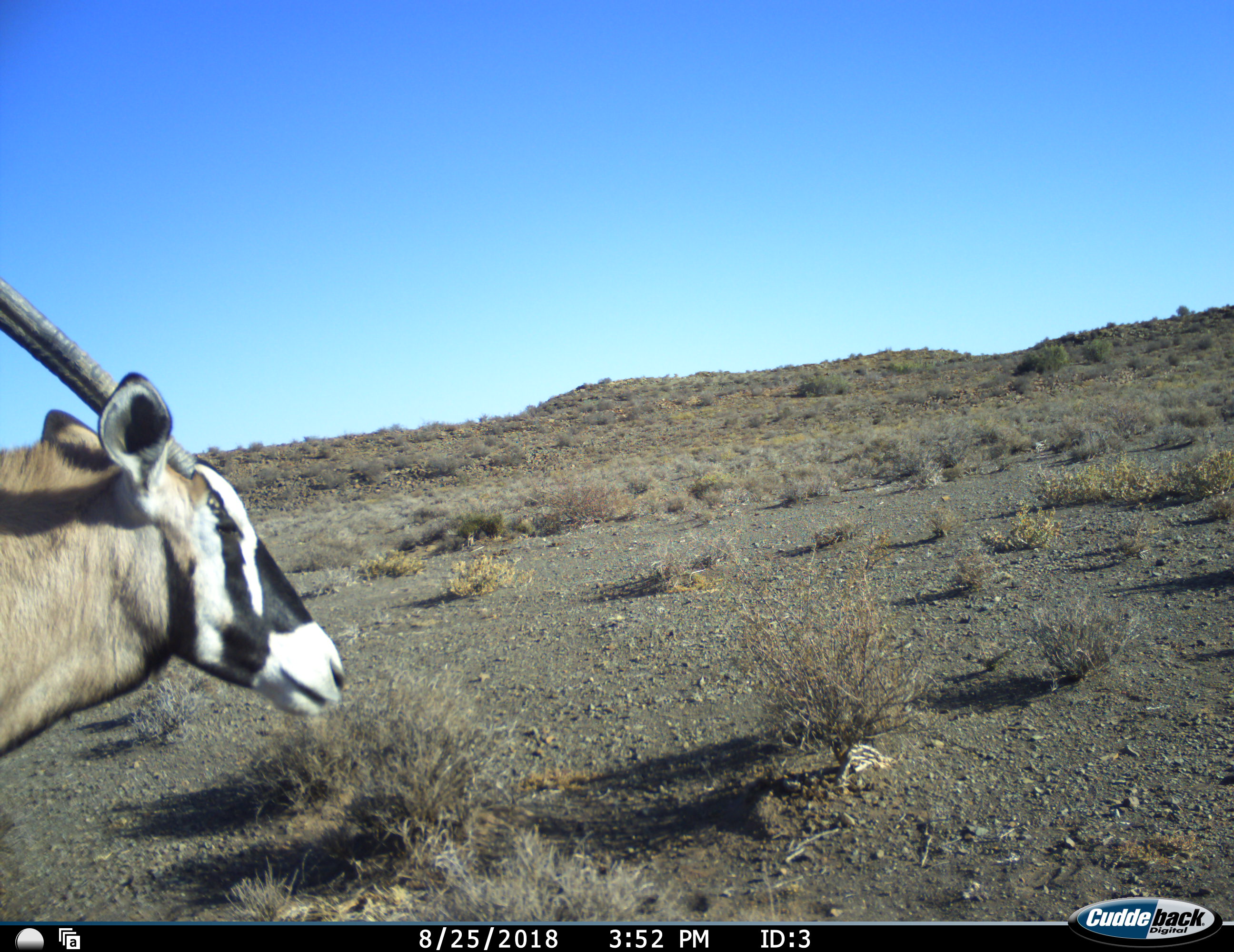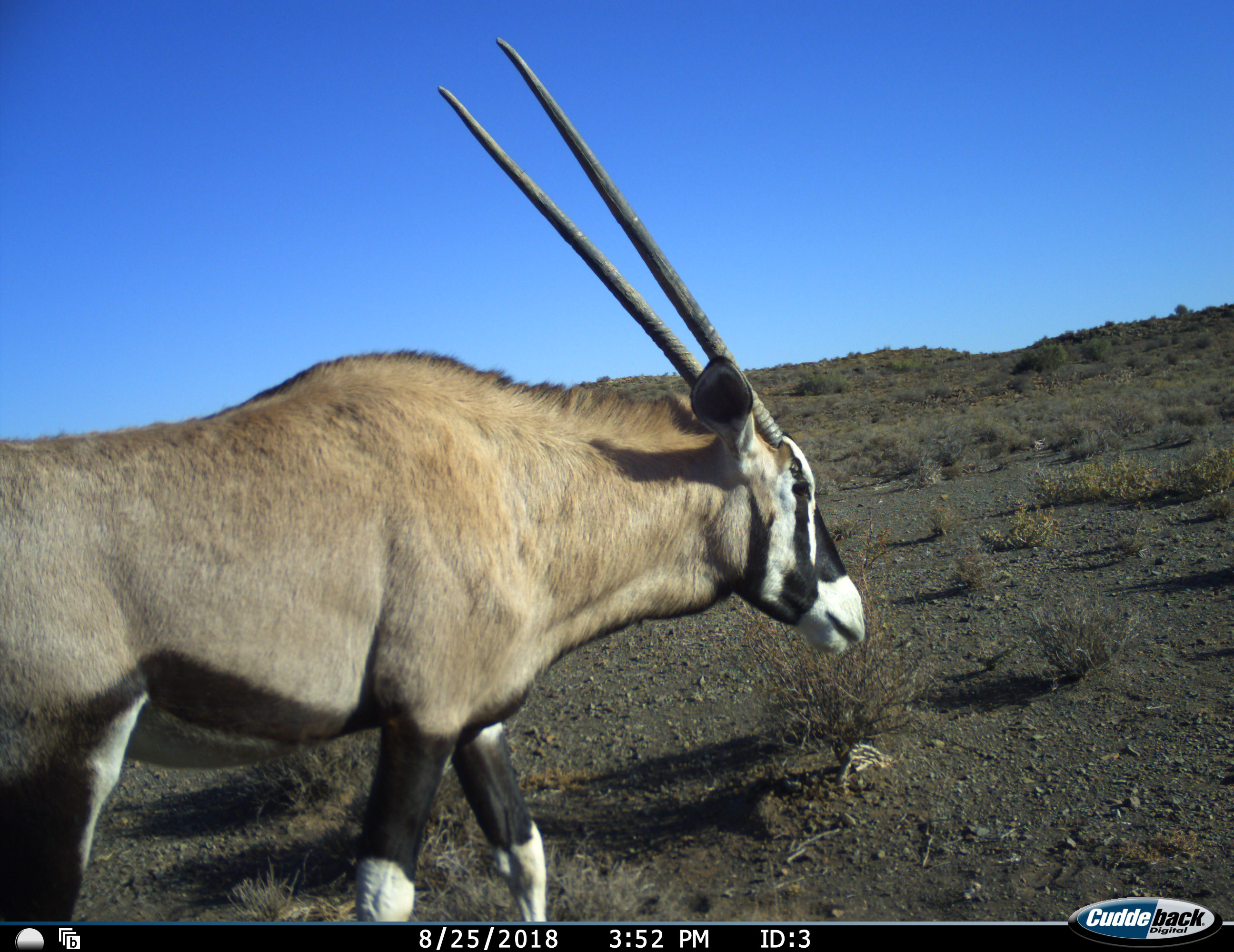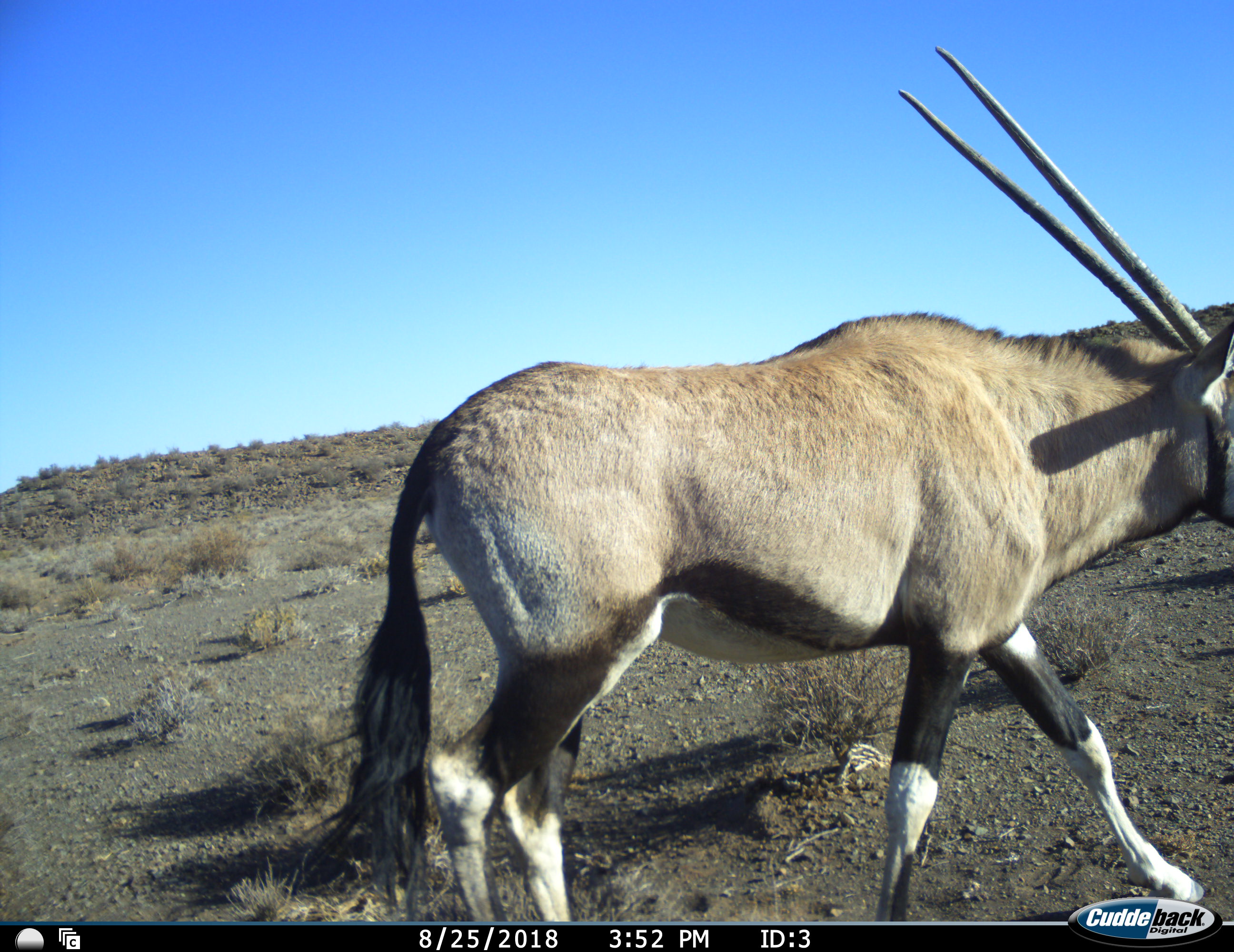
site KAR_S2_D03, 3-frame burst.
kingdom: Animalia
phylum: Chordata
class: Mammalia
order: Artiodactyla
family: Bovidae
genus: Oryx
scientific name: Oryx gazella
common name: gemsbok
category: oryx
Oryx (gemsbok) (Oryx gazella), count 1. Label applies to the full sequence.